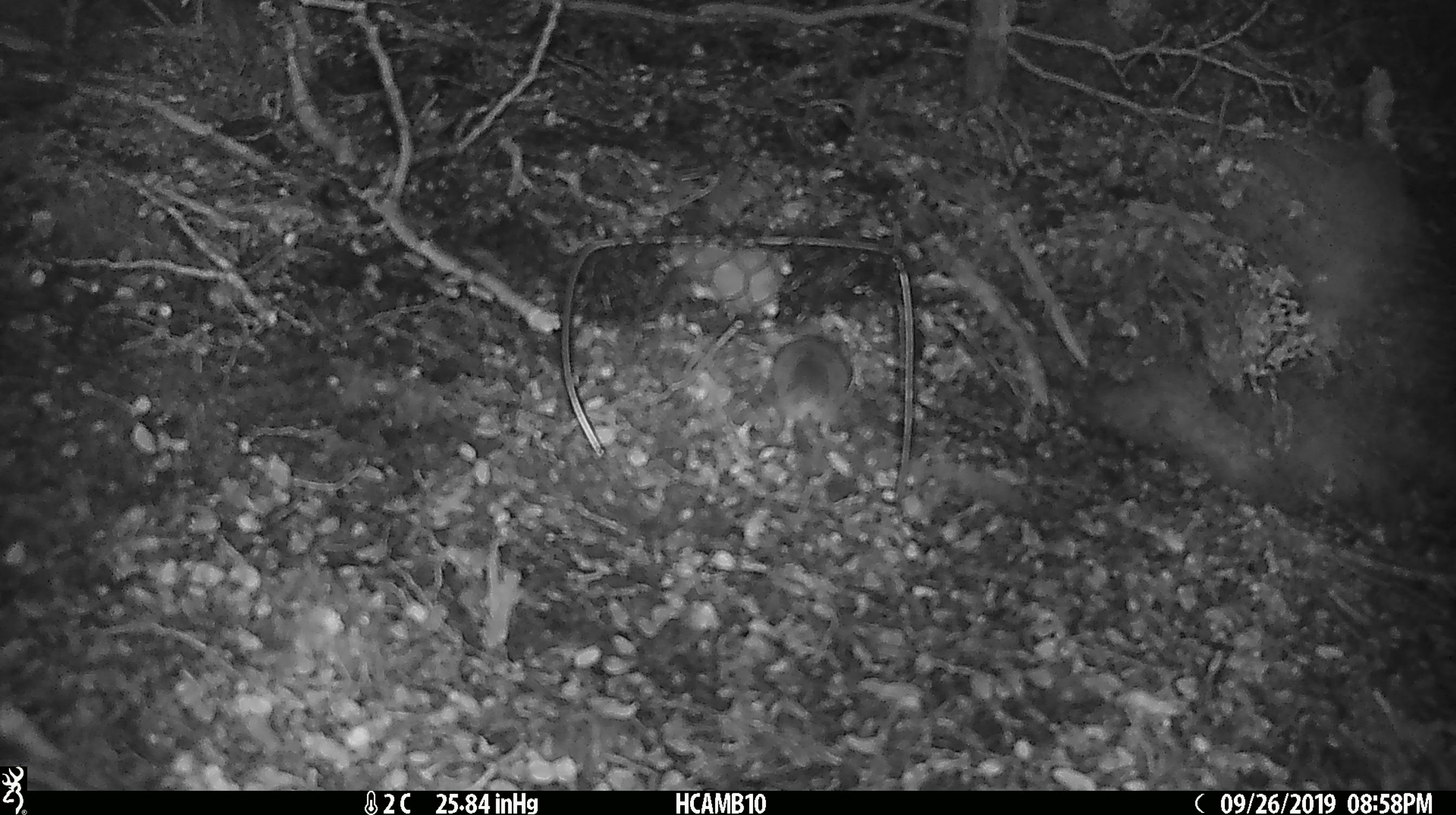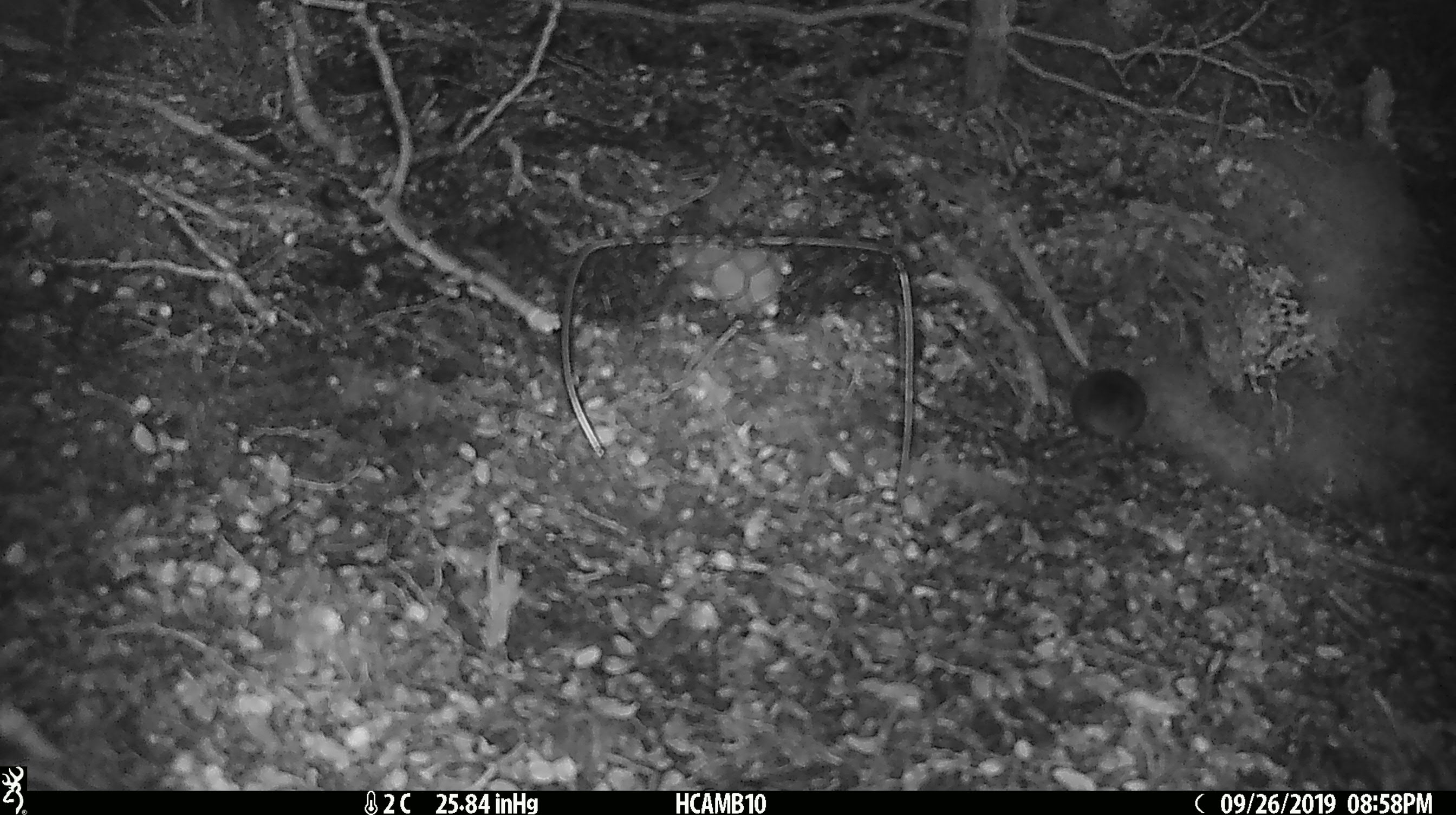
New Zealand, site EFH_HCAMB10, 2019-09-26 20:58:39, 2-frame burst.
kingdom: Animalia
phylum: Chordata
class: Mammalia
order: Rodentia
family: Muridae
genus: Mus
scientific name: Mus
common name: mouse